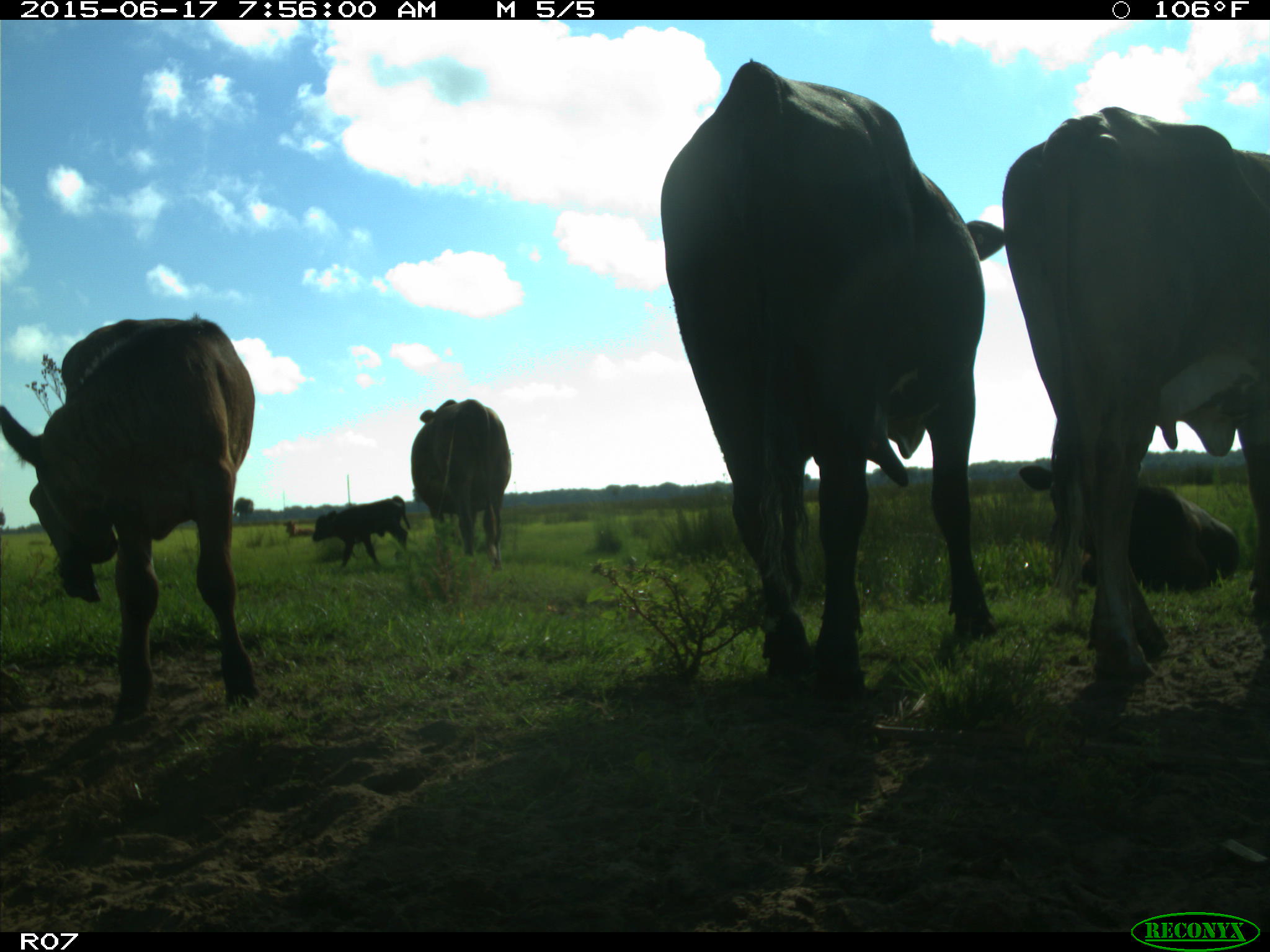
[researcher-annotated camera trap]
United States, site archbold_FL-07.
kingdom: Animalia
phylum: Chordata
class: Mammalia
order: Artiodactyla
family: Bovidae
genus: Bos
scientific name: Bos taurus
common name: domestic cow